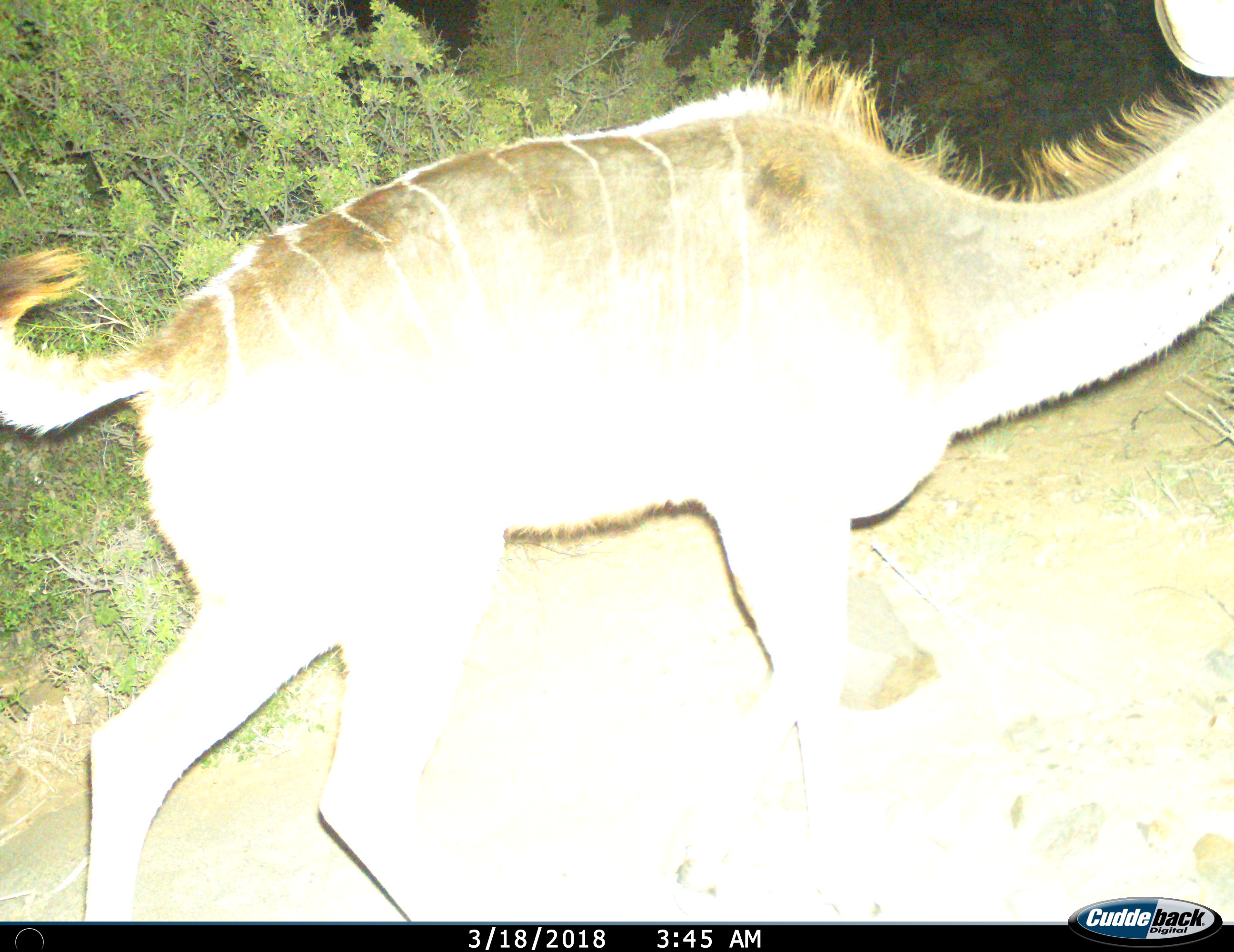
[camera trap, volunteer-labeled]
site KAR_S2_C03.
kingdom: Animalia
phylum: Chordata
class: Mammalia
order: Artiodactyla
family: Bovidae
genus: Tragelaphus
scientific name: Tragelaphus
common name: kudu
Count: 1.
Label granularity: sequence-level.